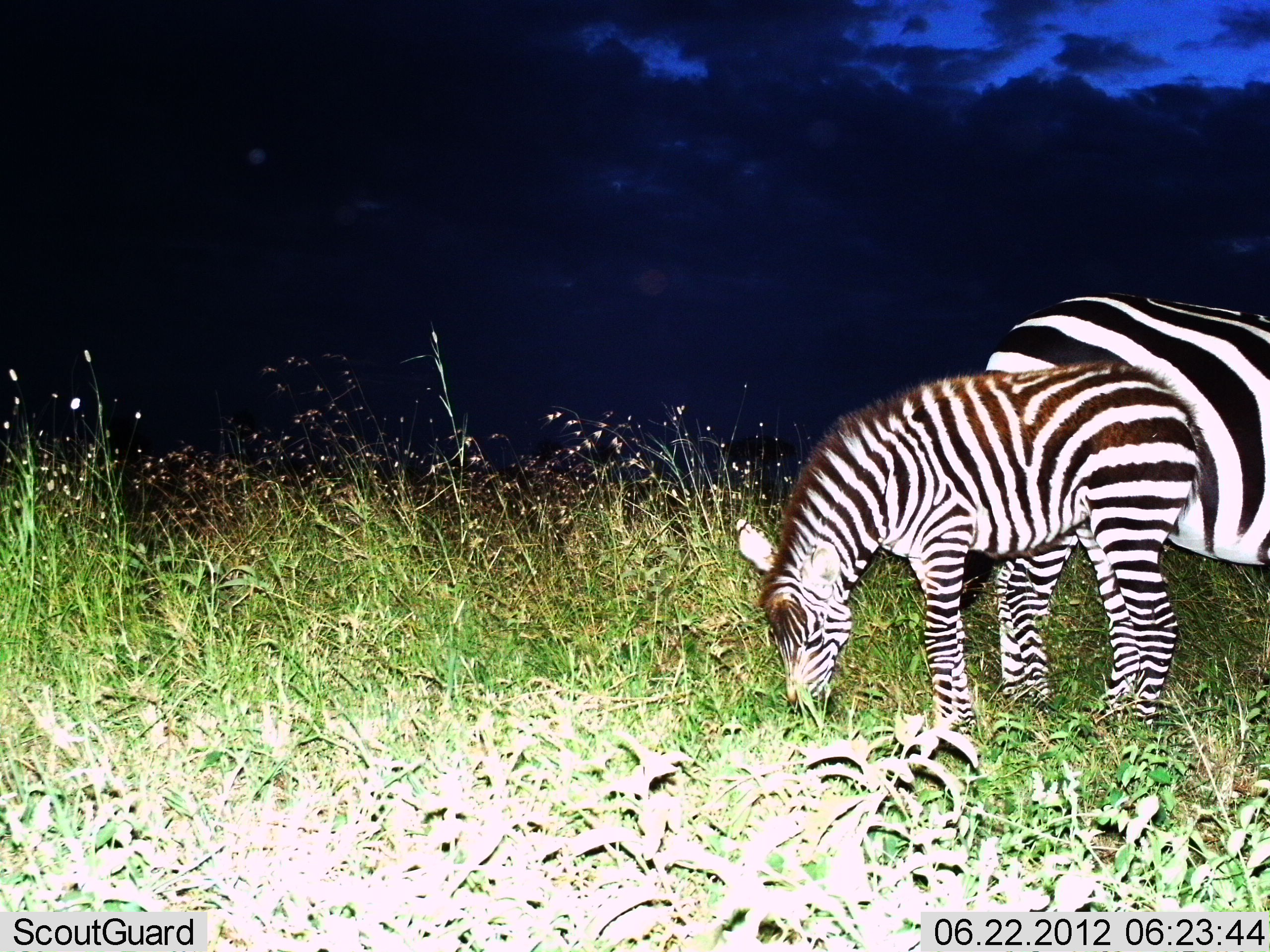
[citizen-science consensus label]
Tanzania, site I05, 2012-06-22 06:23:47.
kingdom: Animalia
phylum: Chordata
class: Mammalia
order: Perissodactyla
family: Equidae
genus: Equus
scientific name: Equus quagga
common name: plains zebra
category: zebra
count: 2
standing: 40%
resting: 0%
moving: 0%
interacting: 0%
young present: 90%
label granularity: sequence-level